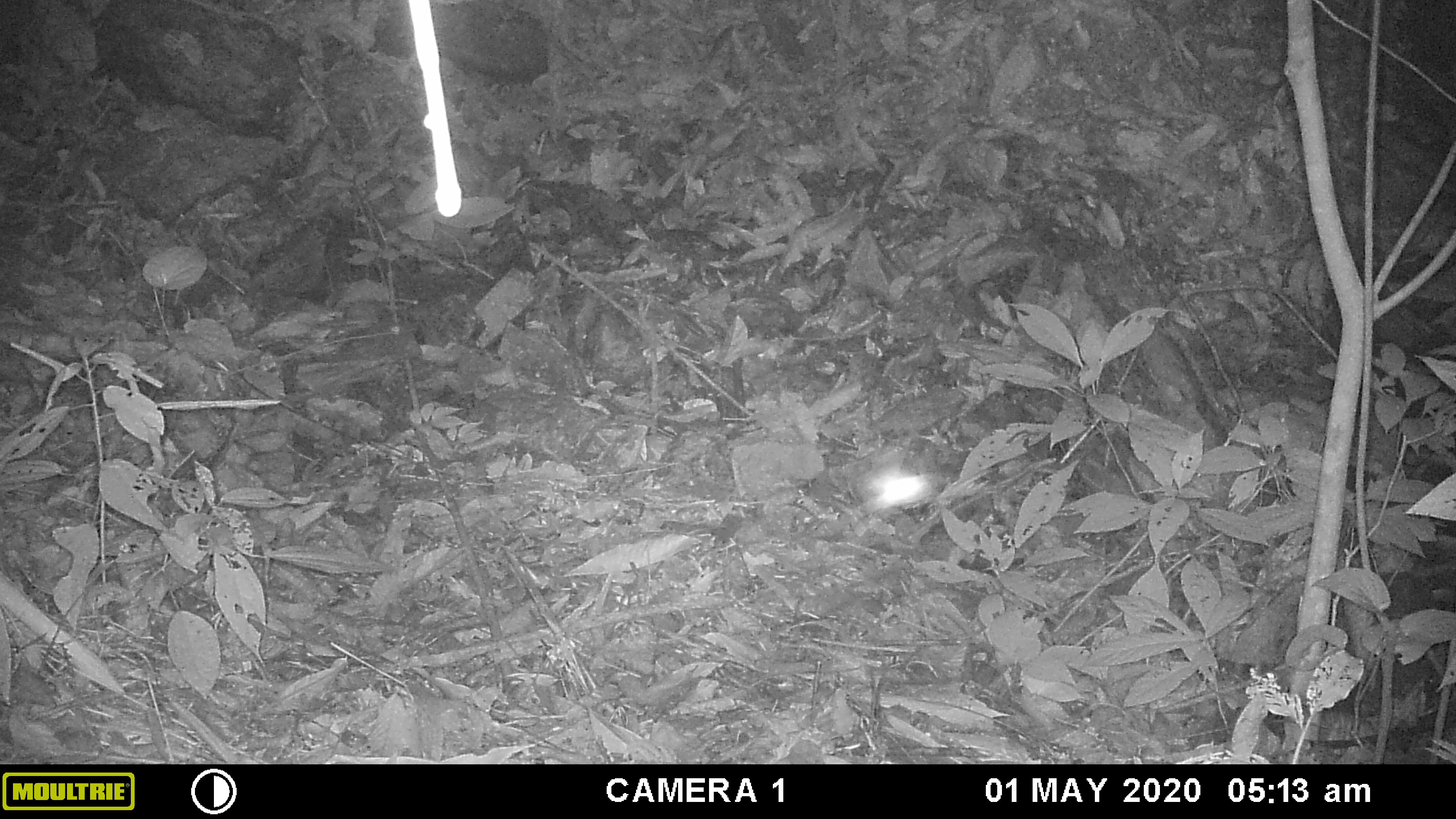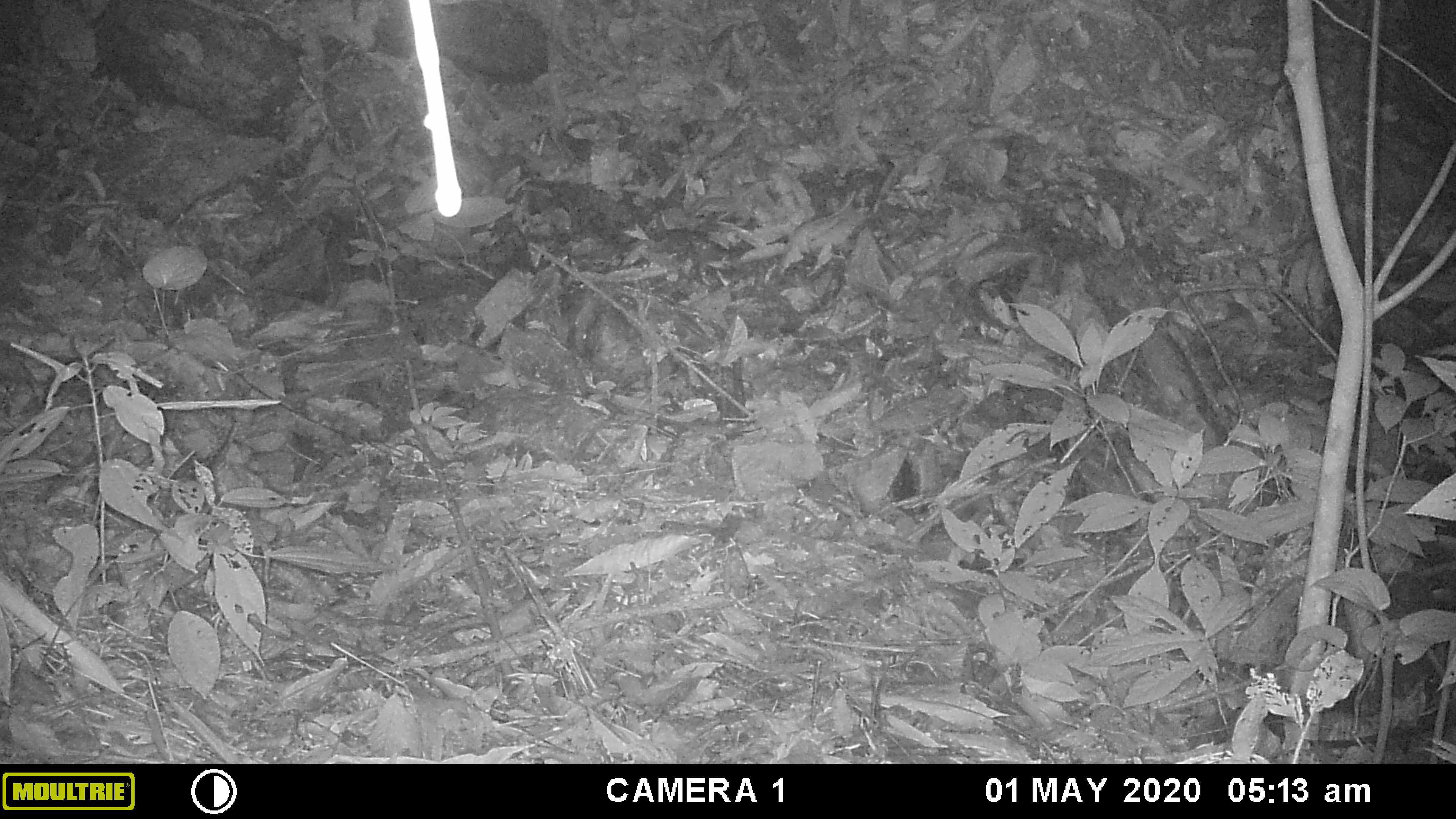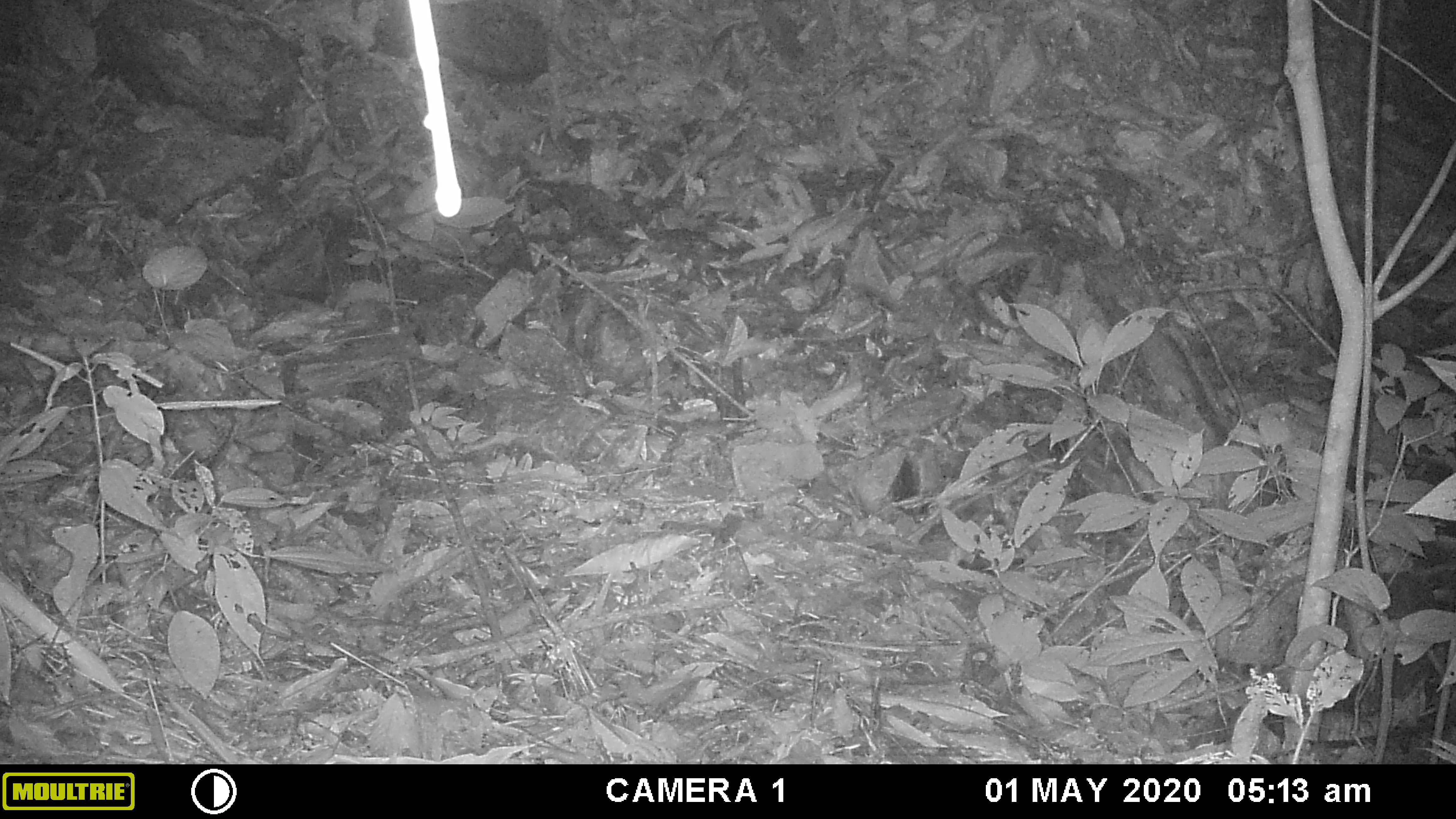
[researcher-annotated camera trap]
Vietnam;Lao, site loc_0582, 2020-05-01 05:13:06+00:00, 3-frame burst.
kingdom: Animalia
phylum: Chordata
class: Mammalia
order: Rodentia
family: Muridae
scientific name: Muridae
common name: old-world mice and rats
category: unidentified murid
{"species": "unidentified murid (old-world mice and rats) (Muridae)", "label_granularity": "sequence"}